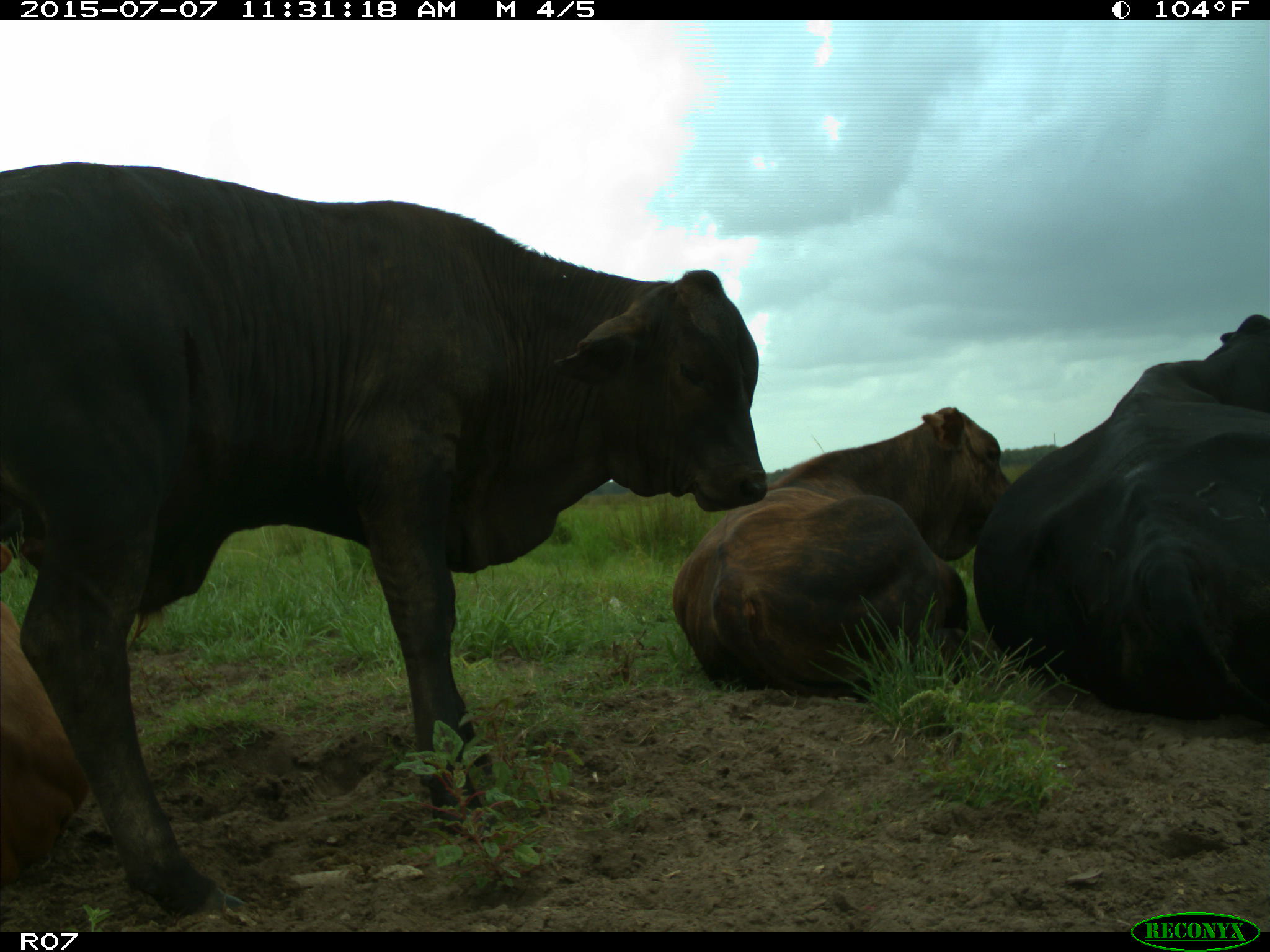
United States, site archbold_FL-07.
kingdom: Animalia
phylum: Chordata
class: Mammalia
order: Artiodactyla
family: Bovidae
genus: Bos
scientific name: Bos taurus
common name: domestic cow